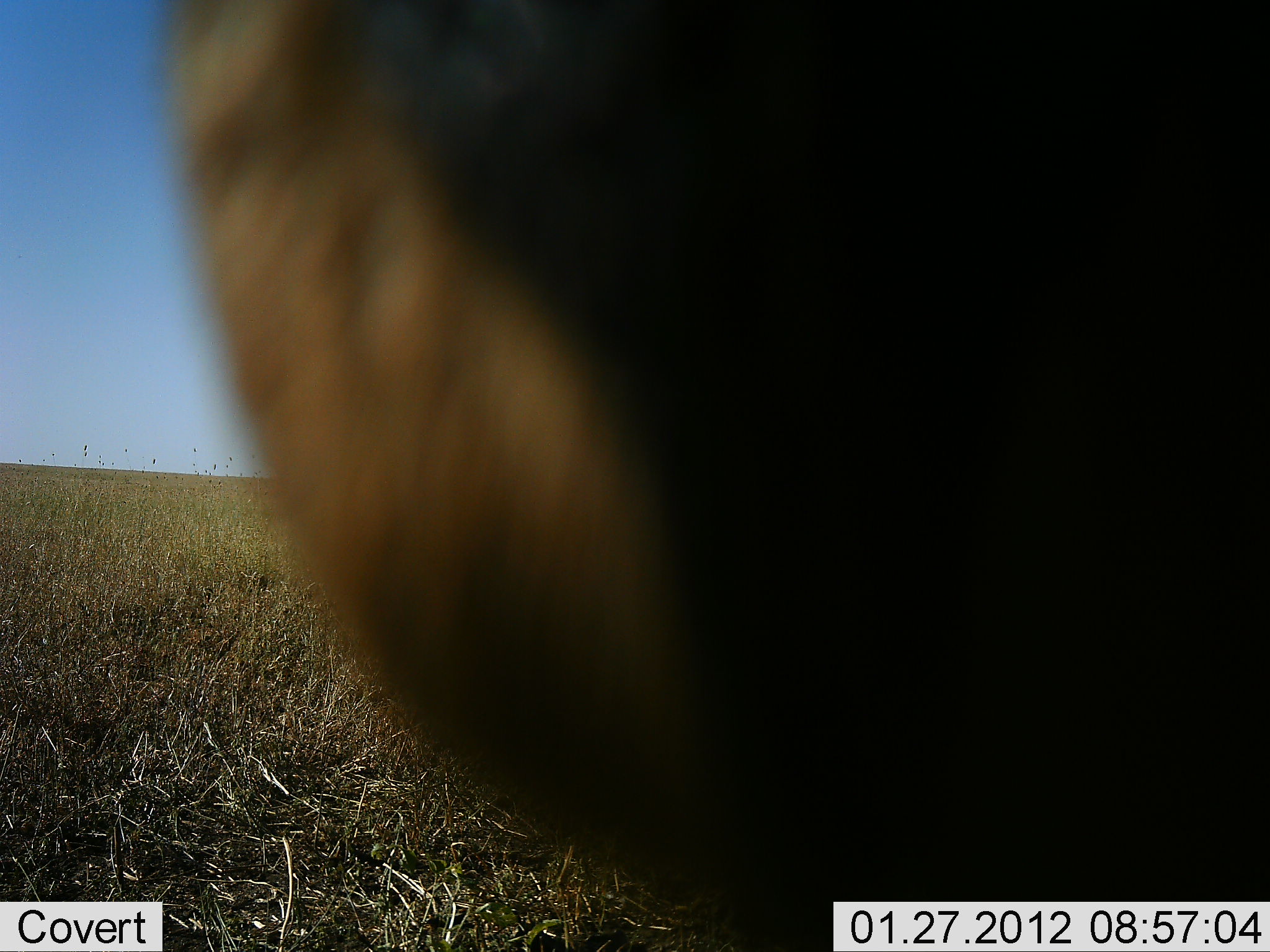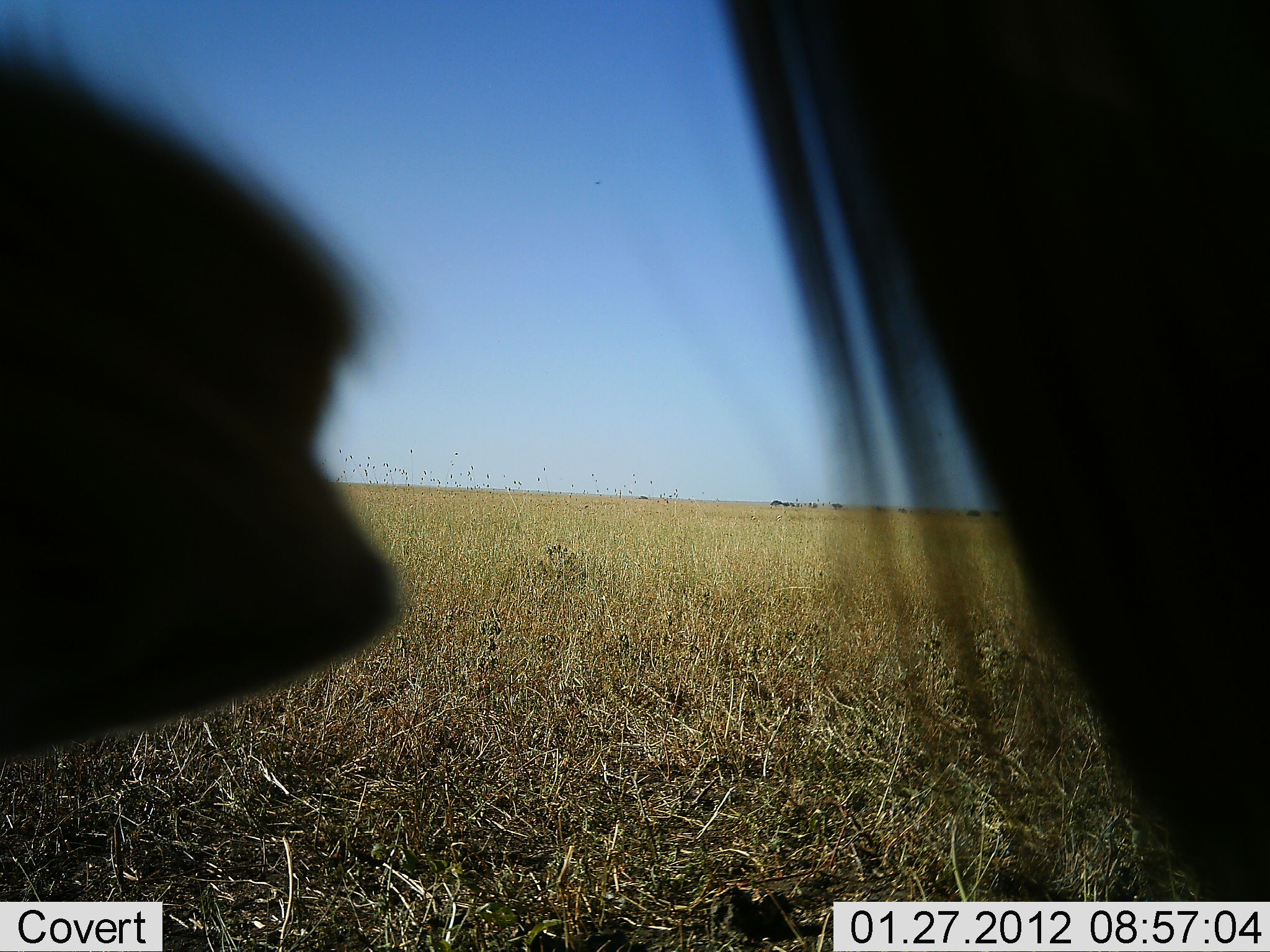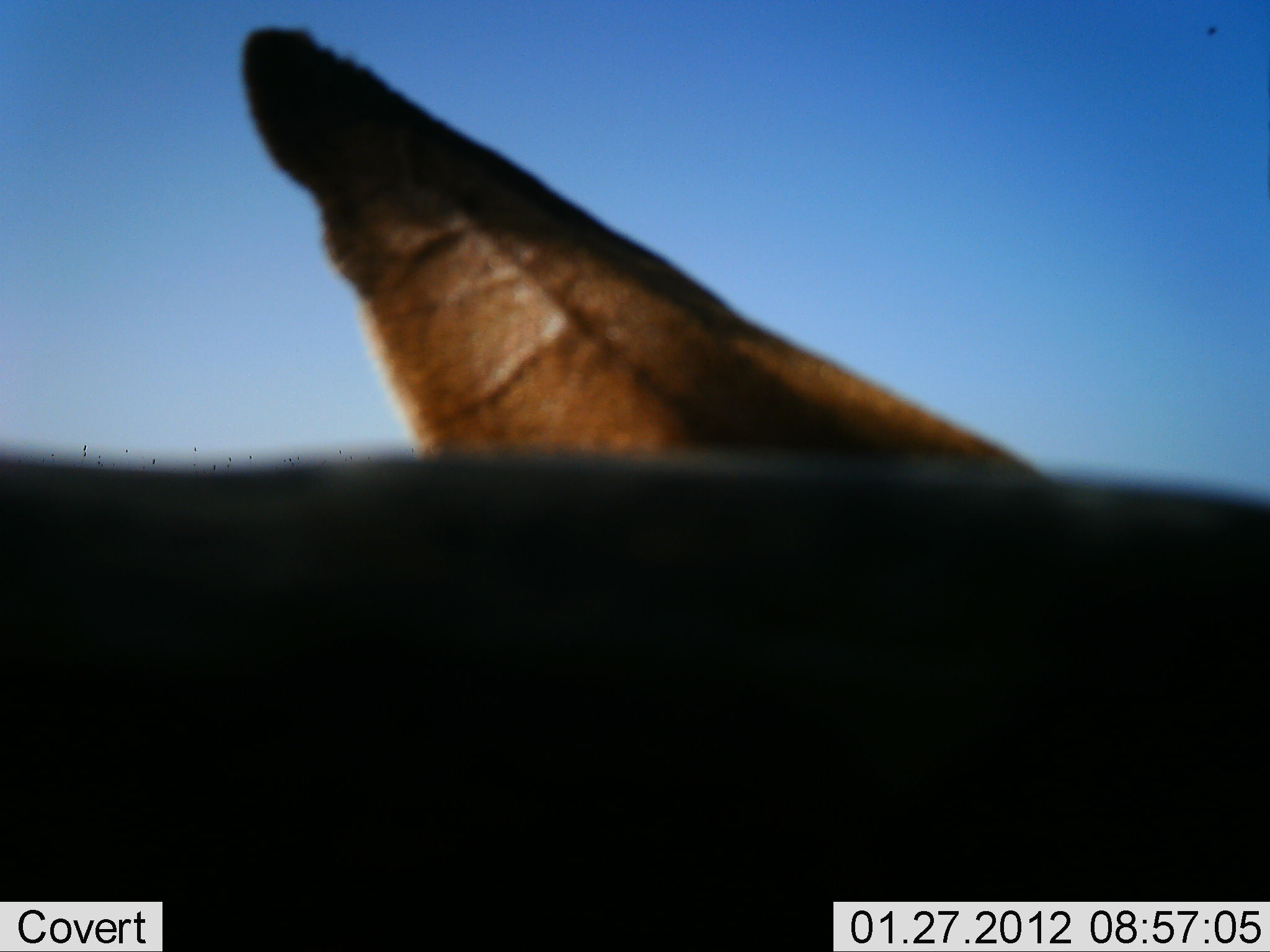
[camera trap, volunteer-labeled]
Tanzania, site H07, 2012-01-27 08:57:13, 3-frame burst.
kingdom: Animalia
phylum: Chordata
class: Mammalia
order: Artiodactyla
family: Bovidae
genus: Connochaetes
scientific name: Connochaetes taurinus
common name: blue wildebeest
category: wildebeest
Wildebeest (blue wildebeest) (Connochaetes taurinus), count 1. Behavior (volunteer vote fractions): standing 57%, resting 0%, moving 43%, interacting 0%. Young present (vote fraction): 0%. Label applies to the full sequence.